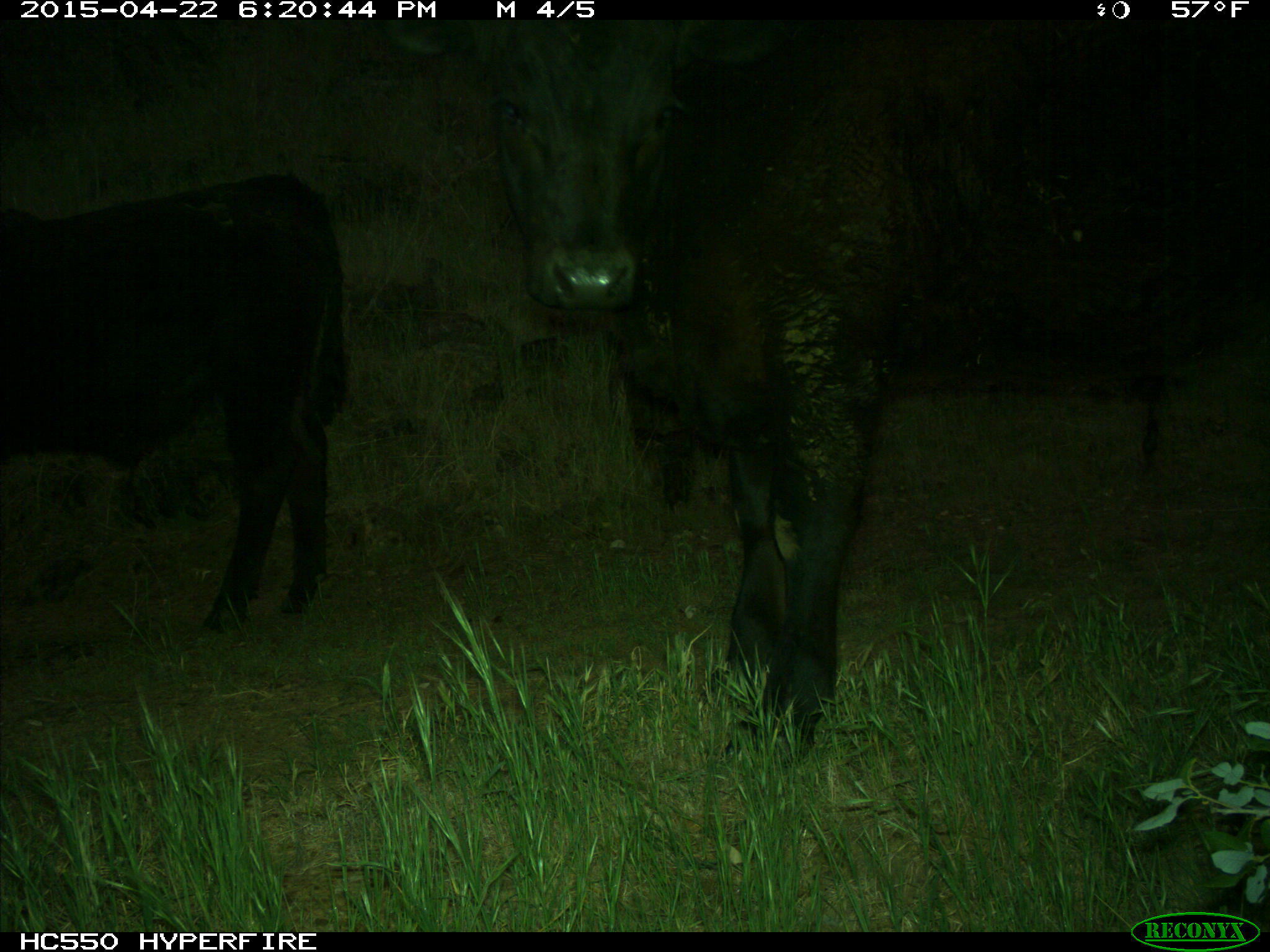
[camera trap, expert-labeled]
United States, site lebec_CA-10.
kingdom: Animalia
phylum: Chordata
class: Mammalia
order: Artiodactyla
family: Bovidae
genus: Bos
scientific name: Bos taurus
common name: domestic cow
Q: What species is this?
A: Bos taurus (domestic cow).